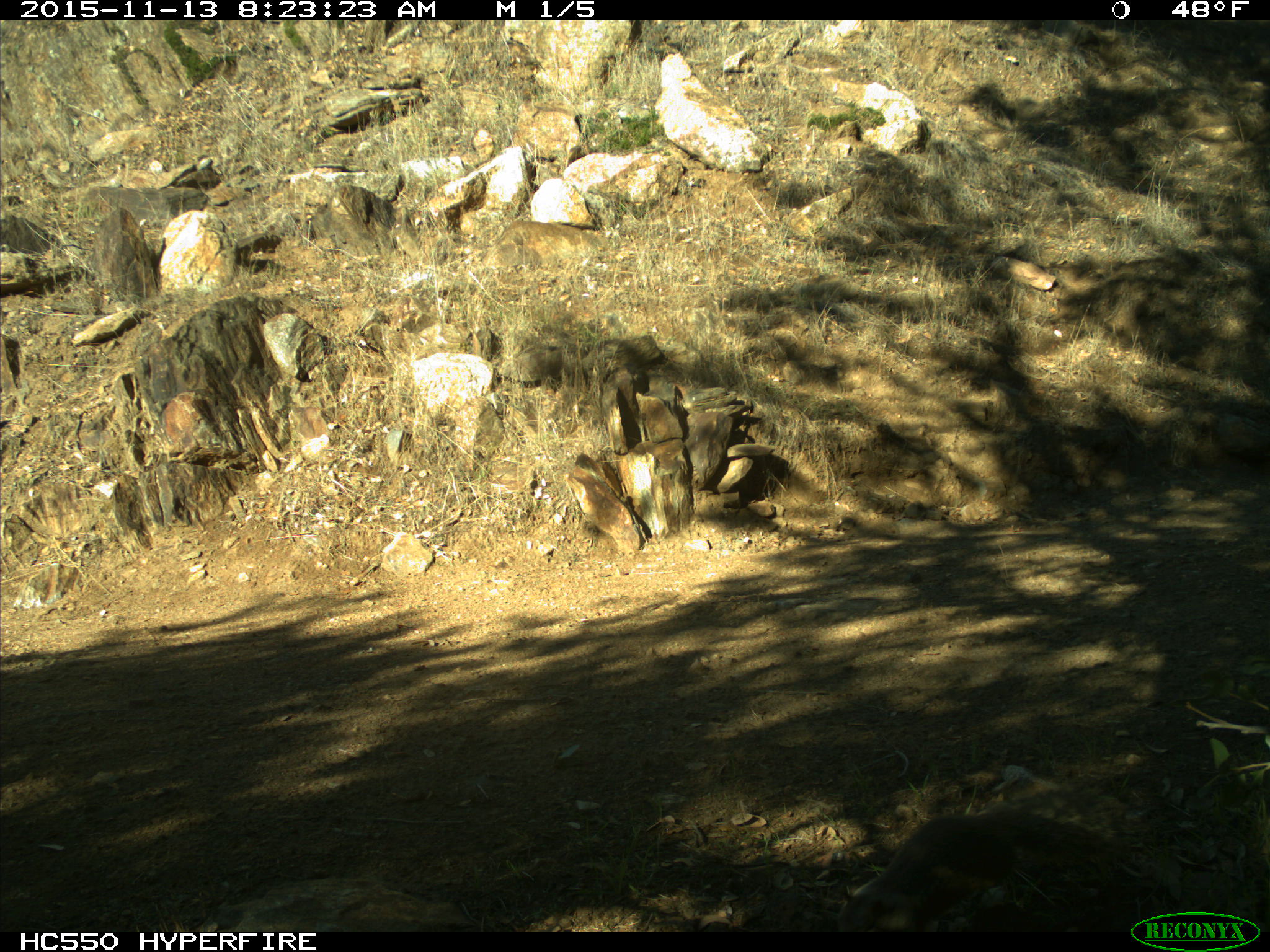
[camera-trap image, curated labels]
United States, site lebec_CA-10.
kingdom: Animalia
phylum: Chordata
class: Mammalia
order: Rodentia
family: Sciuridae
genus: Otospermophilus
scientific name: Otospermophilus beecheyi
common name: california ground squirrel